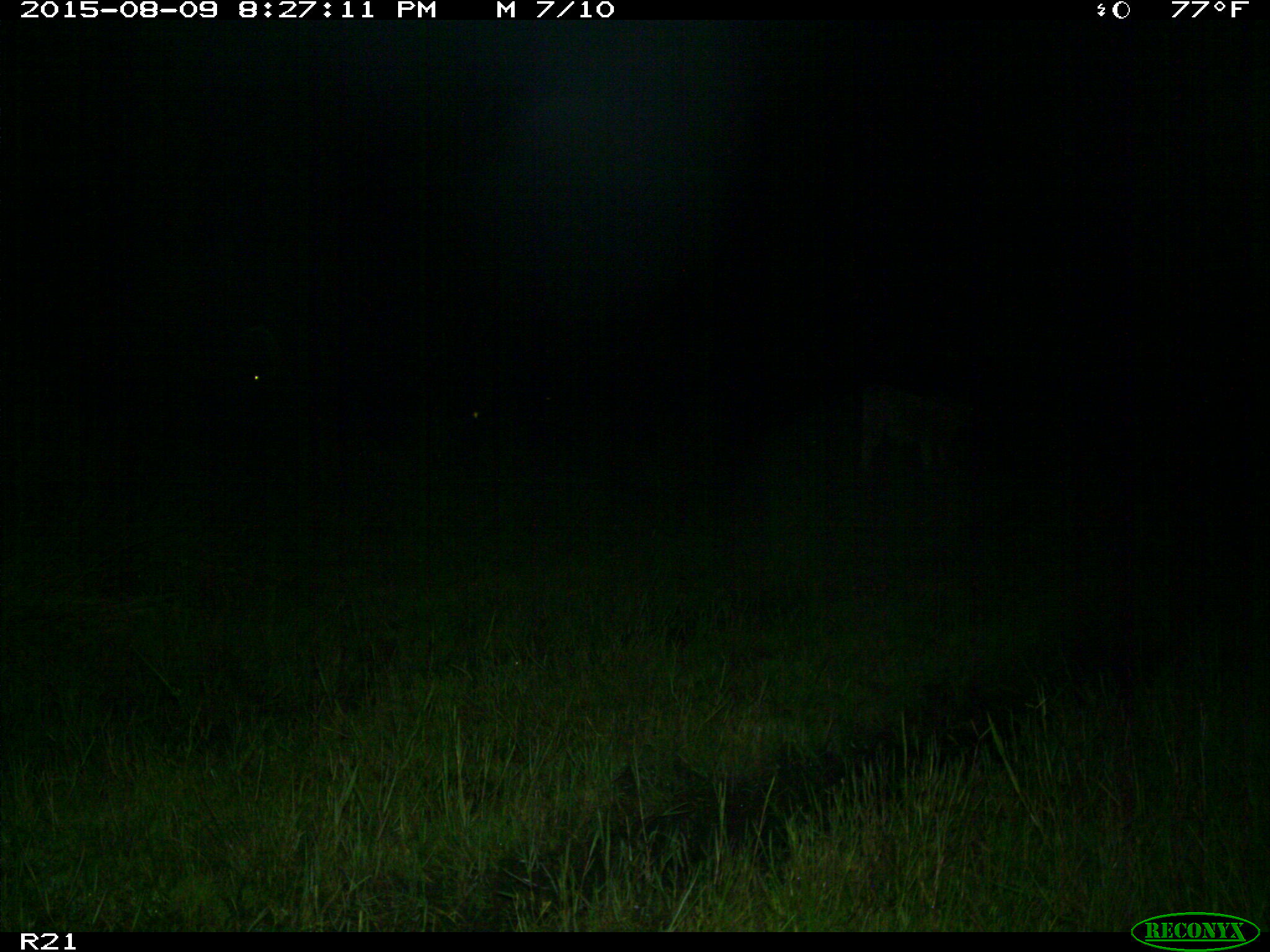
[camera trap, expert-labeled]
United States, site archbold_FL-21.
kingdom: Animalia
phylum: Chordata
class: Mammalia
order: Artiodactyla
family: Bovidae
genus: Bos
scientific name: Bos taurus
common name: domestic cow